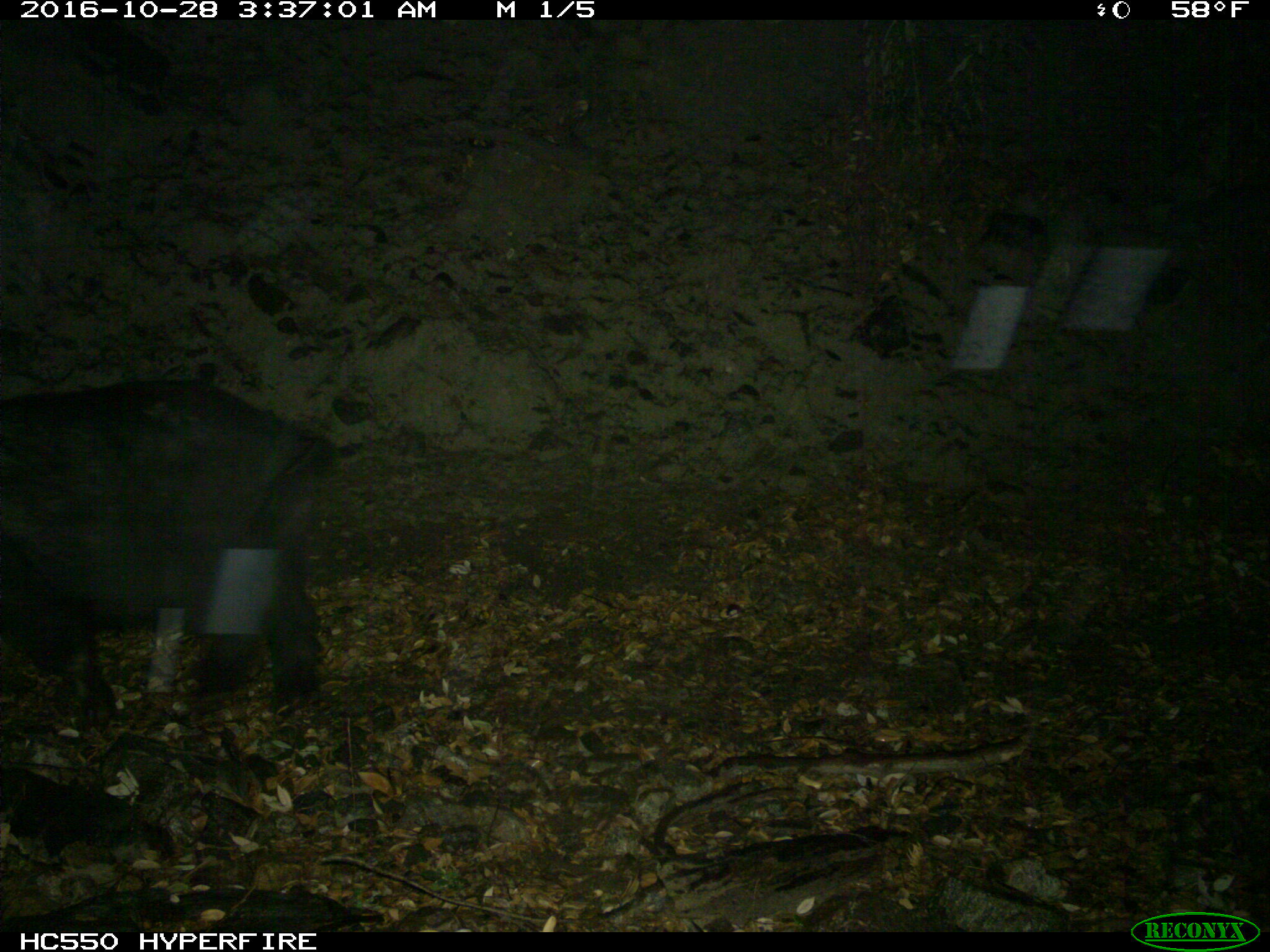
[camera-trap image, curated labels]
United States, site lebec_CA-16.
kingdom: Animalia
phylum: Chordata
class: Mammalia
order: Artiodactyla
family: Suidae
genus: Sus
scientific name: Sus scrofa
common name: wild boar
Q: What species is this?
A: Sus scrofa (wild boar).